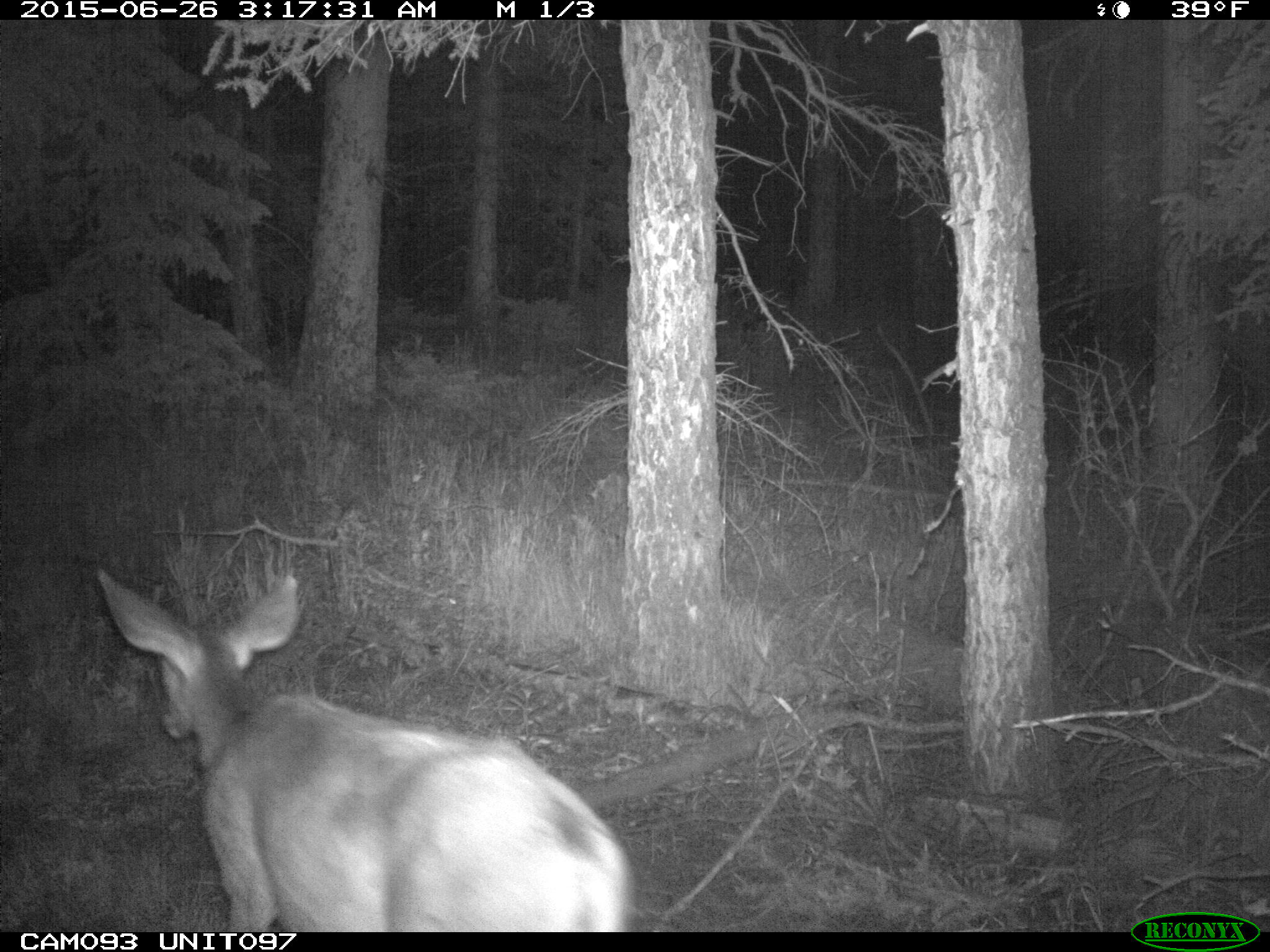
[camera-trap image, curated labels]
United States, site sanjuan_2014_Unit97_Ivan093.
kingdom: Animalia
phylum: Chordata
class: Mammalia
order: Artiodactyla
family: Cervidae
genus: Odocoileus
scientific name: Odocoileus hemionus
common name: mule deer